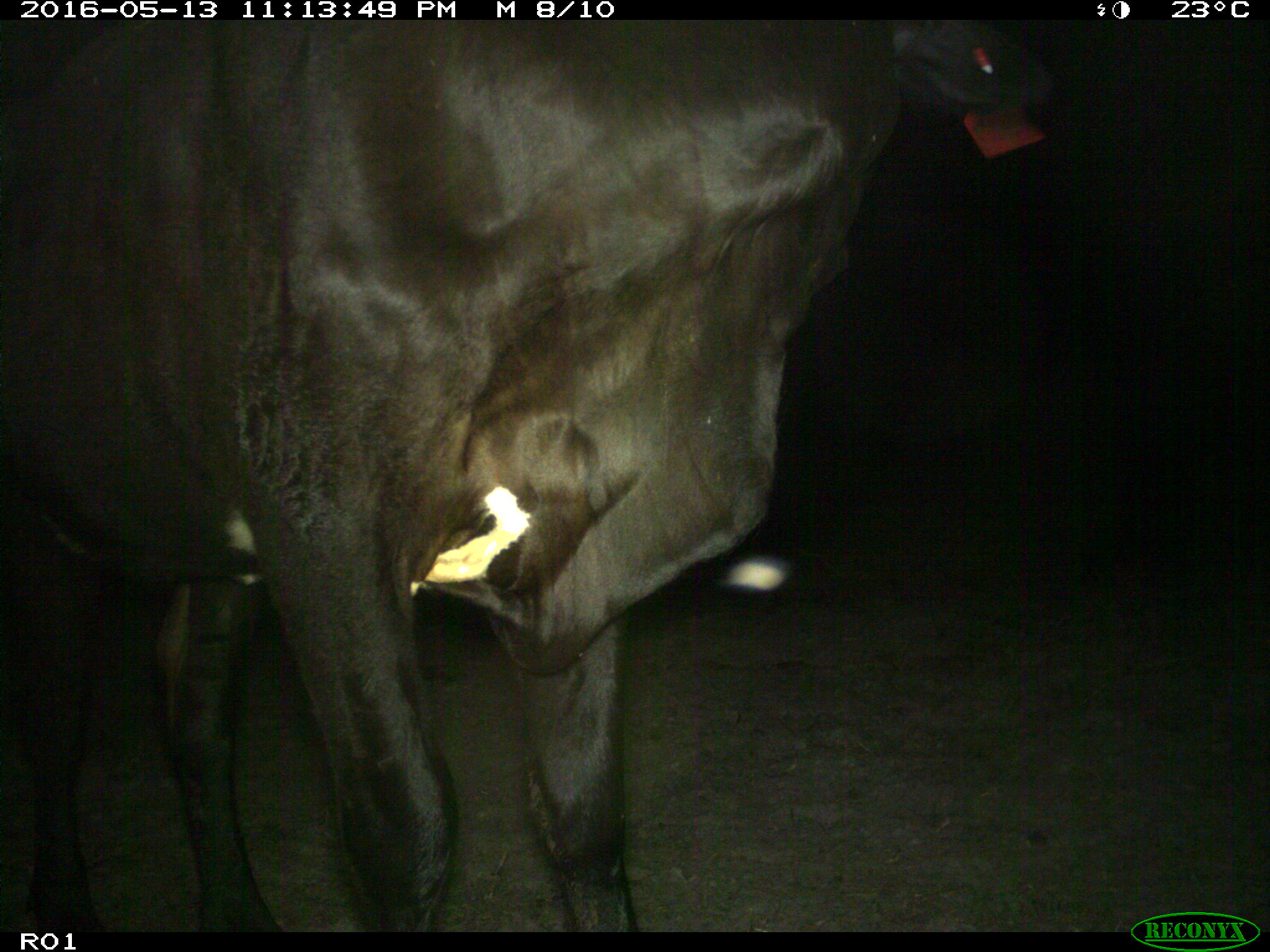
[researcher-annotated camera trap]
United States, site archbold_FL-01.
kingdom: Animalia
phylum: Chordata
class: Mammalia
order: Artiodactyla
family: Bovidae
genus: Bos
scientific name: Bos taurus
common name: domestic cow